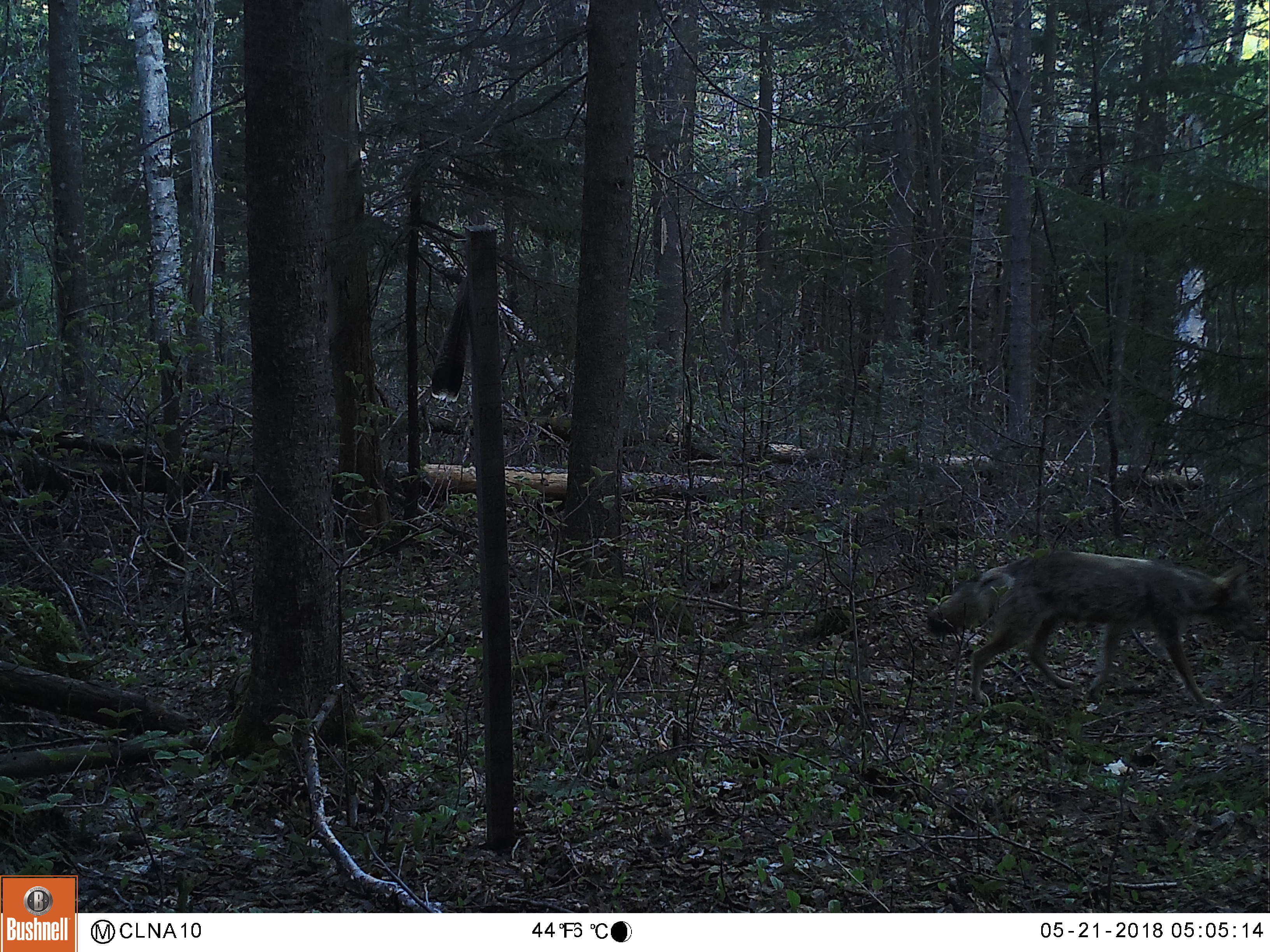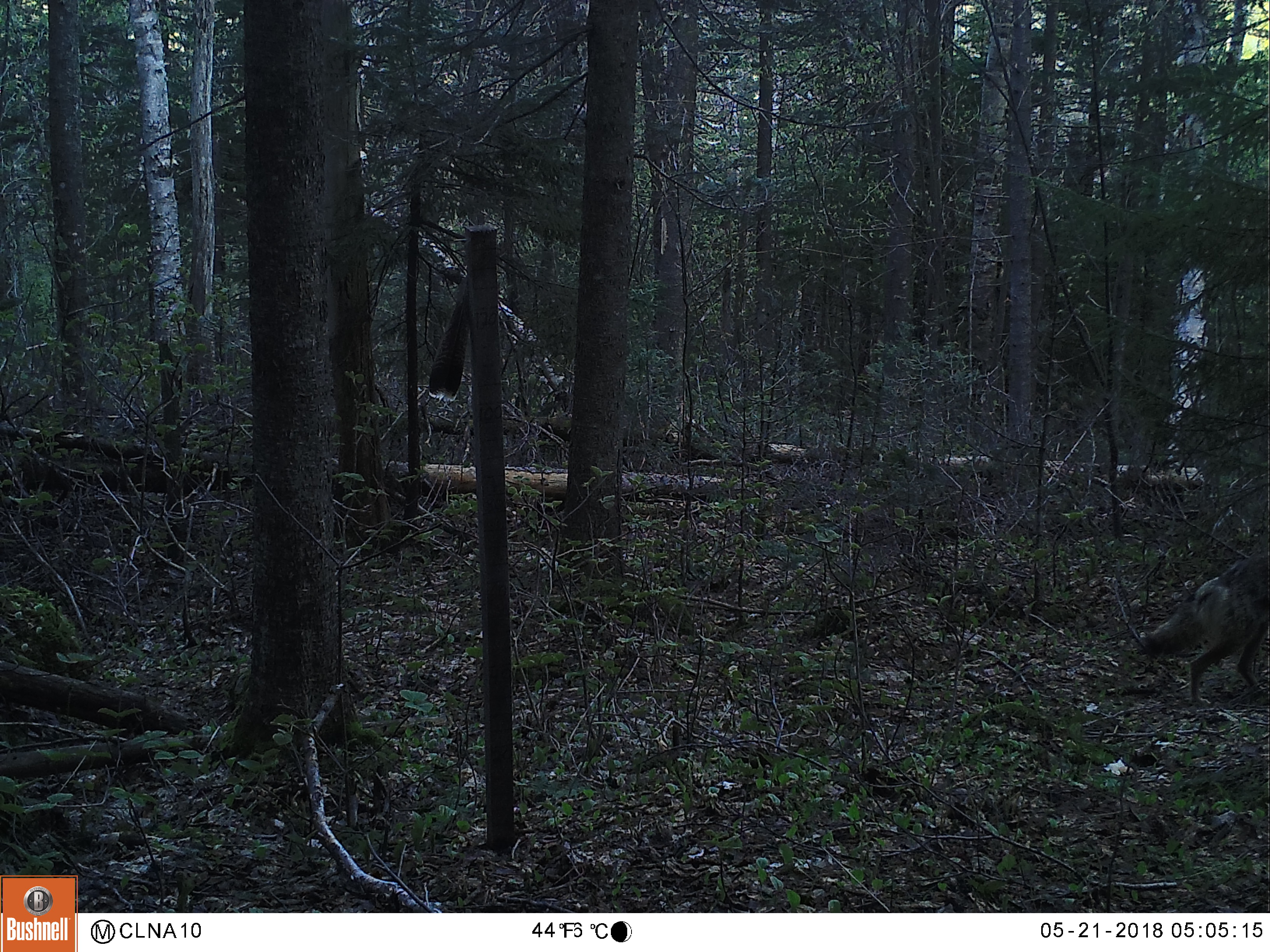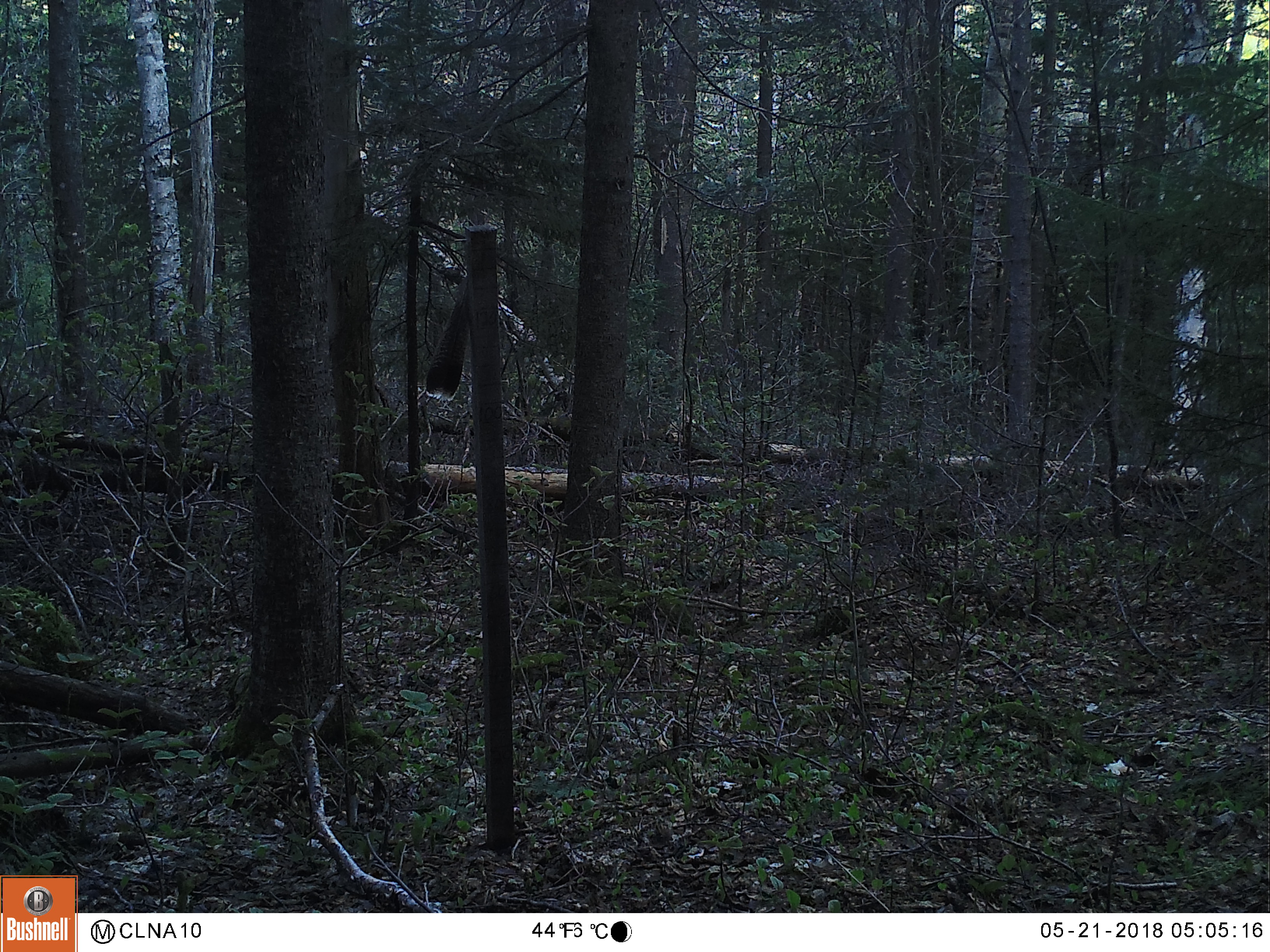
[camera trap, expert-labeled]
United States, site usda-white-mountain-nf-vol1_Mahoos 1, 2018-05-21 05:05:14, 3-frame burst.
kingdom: Animalia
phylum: Chordata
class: Mammalia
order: Carnivora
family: Canidae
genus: Canis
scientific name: Canis latrans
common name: coyote